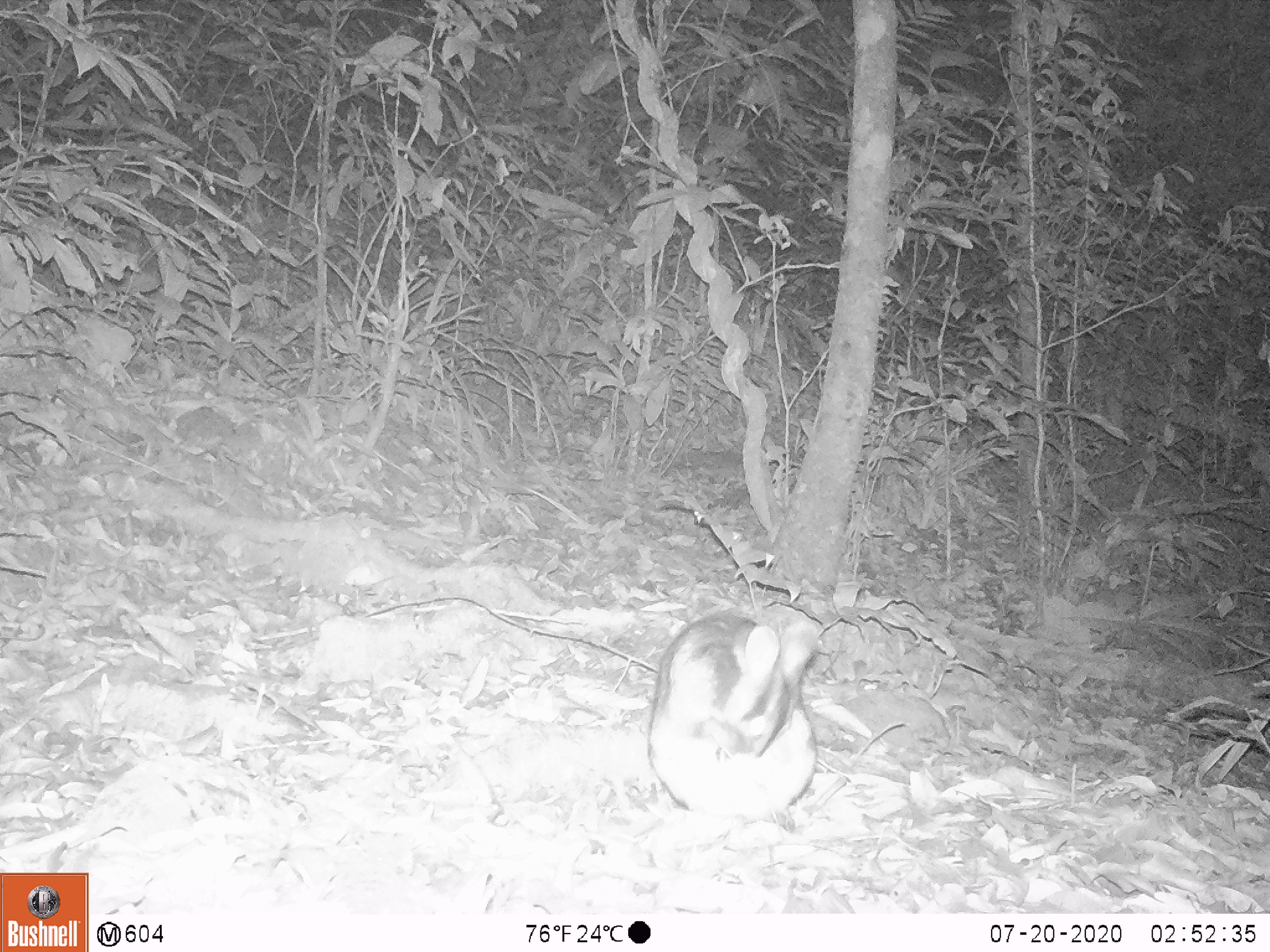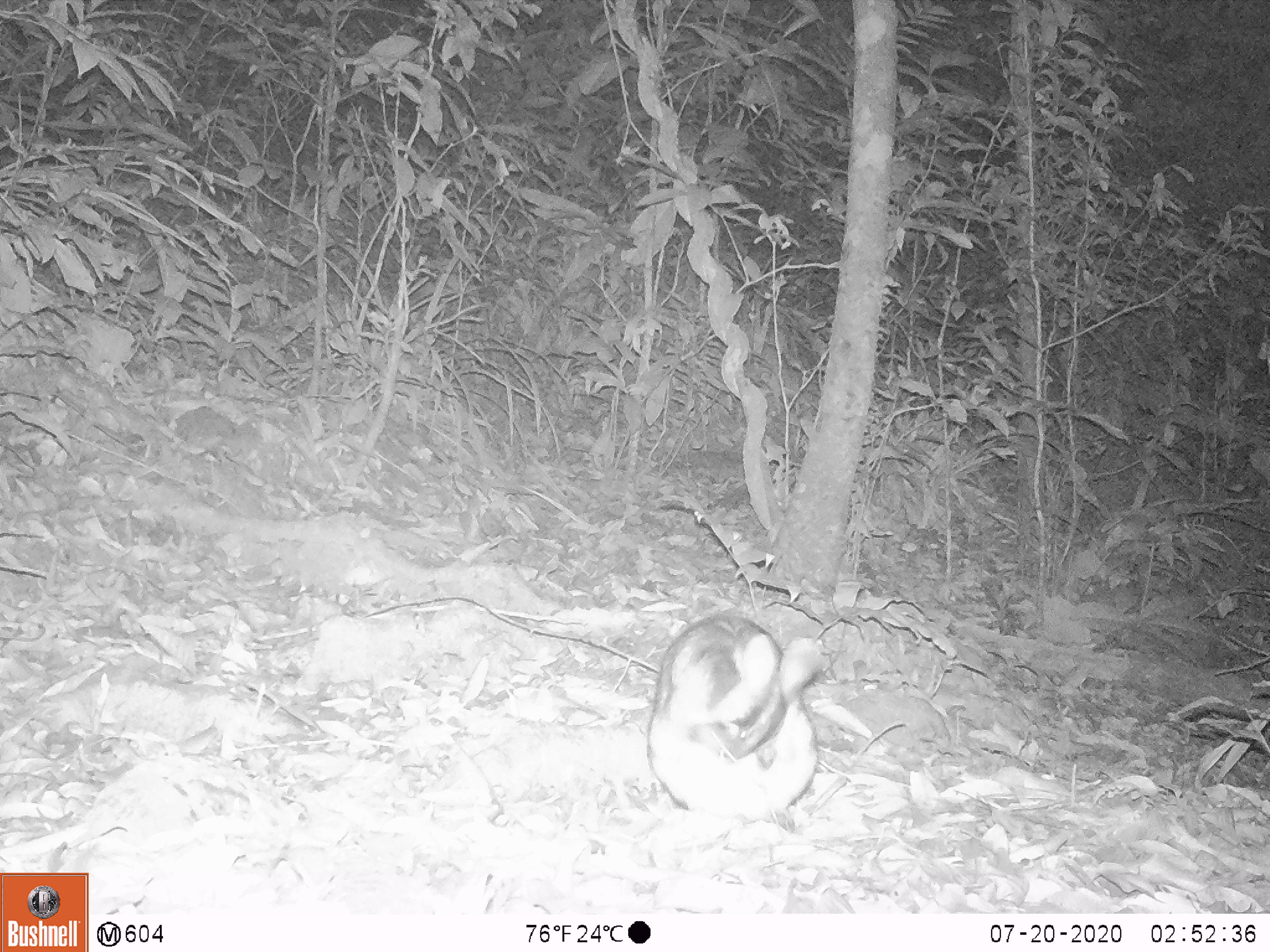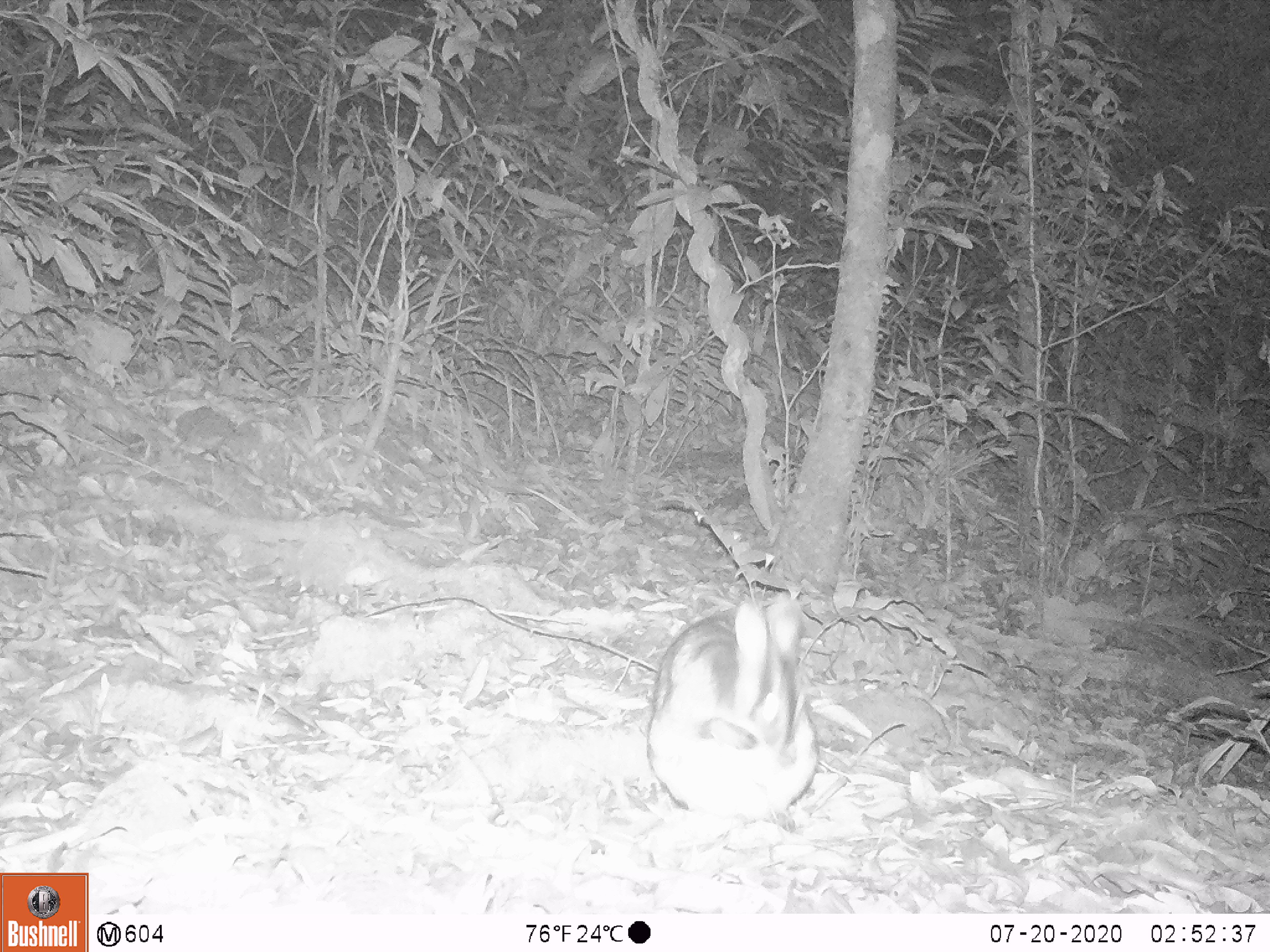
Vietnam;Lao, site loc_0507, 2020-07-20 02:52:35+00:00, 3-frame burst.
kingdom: Animalia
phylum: Chordata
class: Mammalia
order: Lagomorpha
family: Leporidae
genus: Nesolagus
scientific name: Nesolagus timminsi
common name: annamite striped rabbit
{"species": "annamite striped rabbit (Nesolagus timminsi)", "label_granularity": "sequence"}